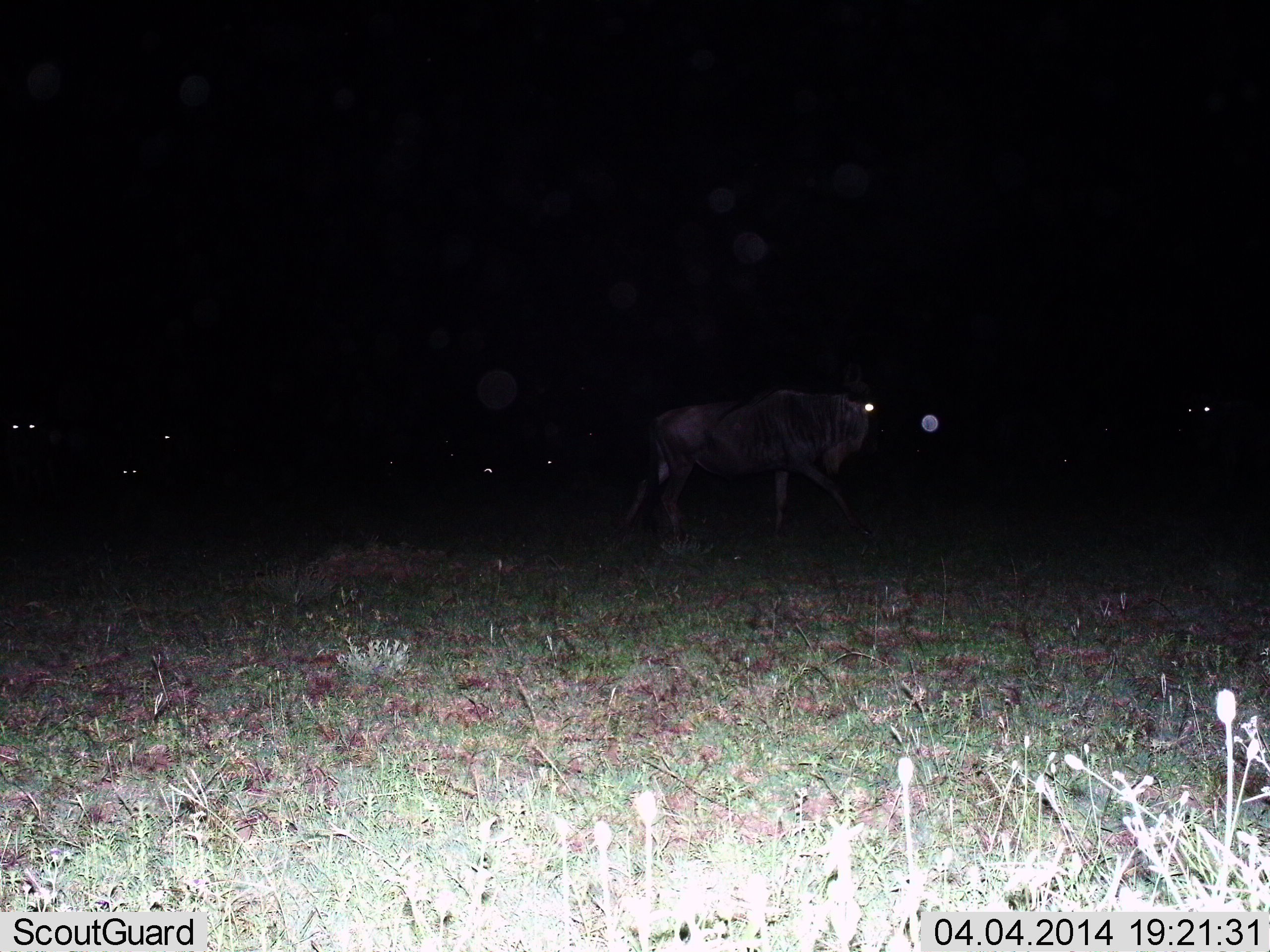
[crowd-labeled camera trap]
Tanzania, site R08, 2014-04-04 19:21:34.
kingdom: Animalia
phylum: Chordata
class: Mammalia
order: Artiodactyla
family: Bovidae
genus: Connochaetes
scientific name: Connochaetes taurinus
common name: blue wildebeest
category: wildebeest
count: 6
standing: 50%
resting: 20%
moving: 40%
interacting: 0%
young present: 0%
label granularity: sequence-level